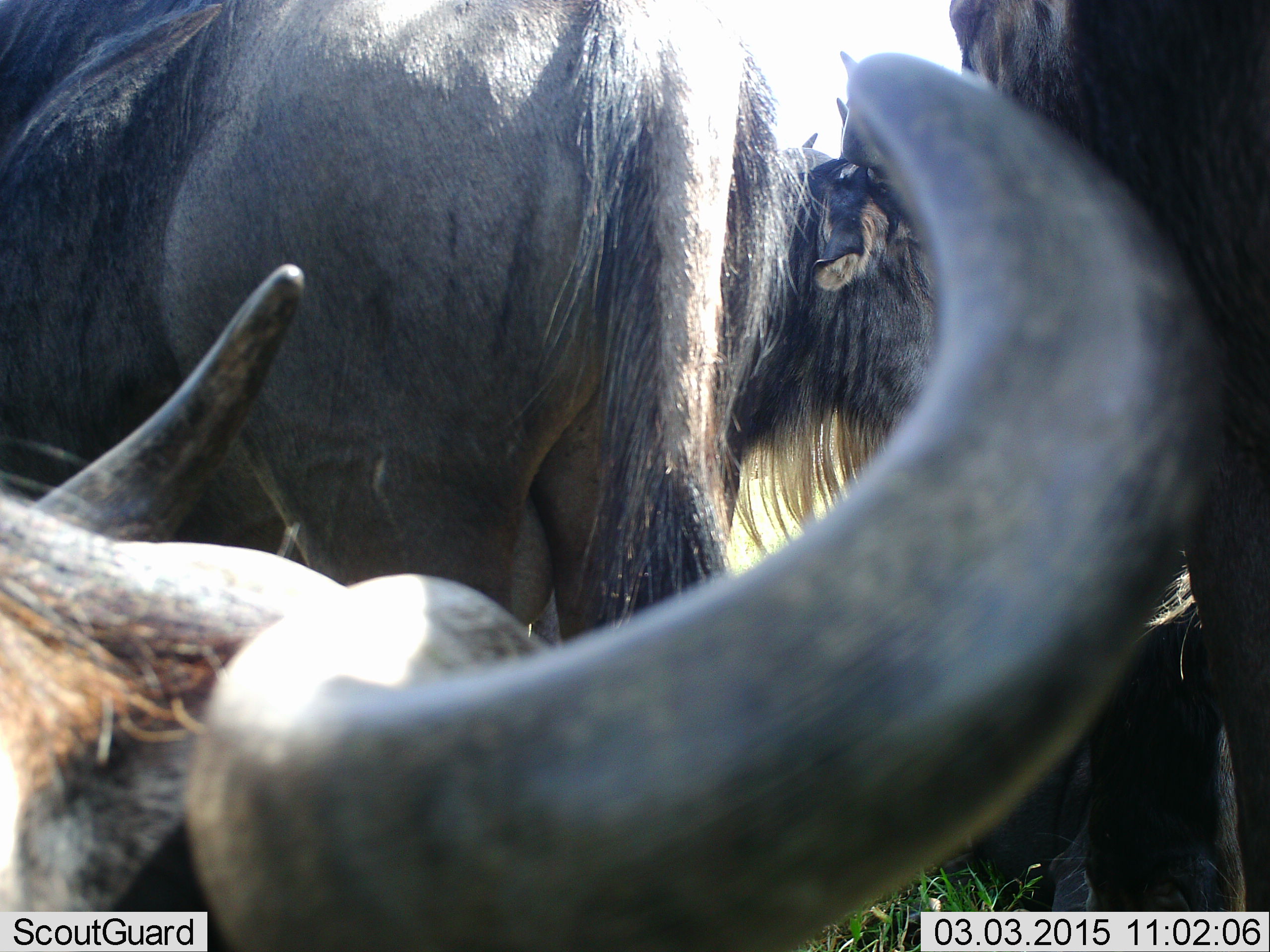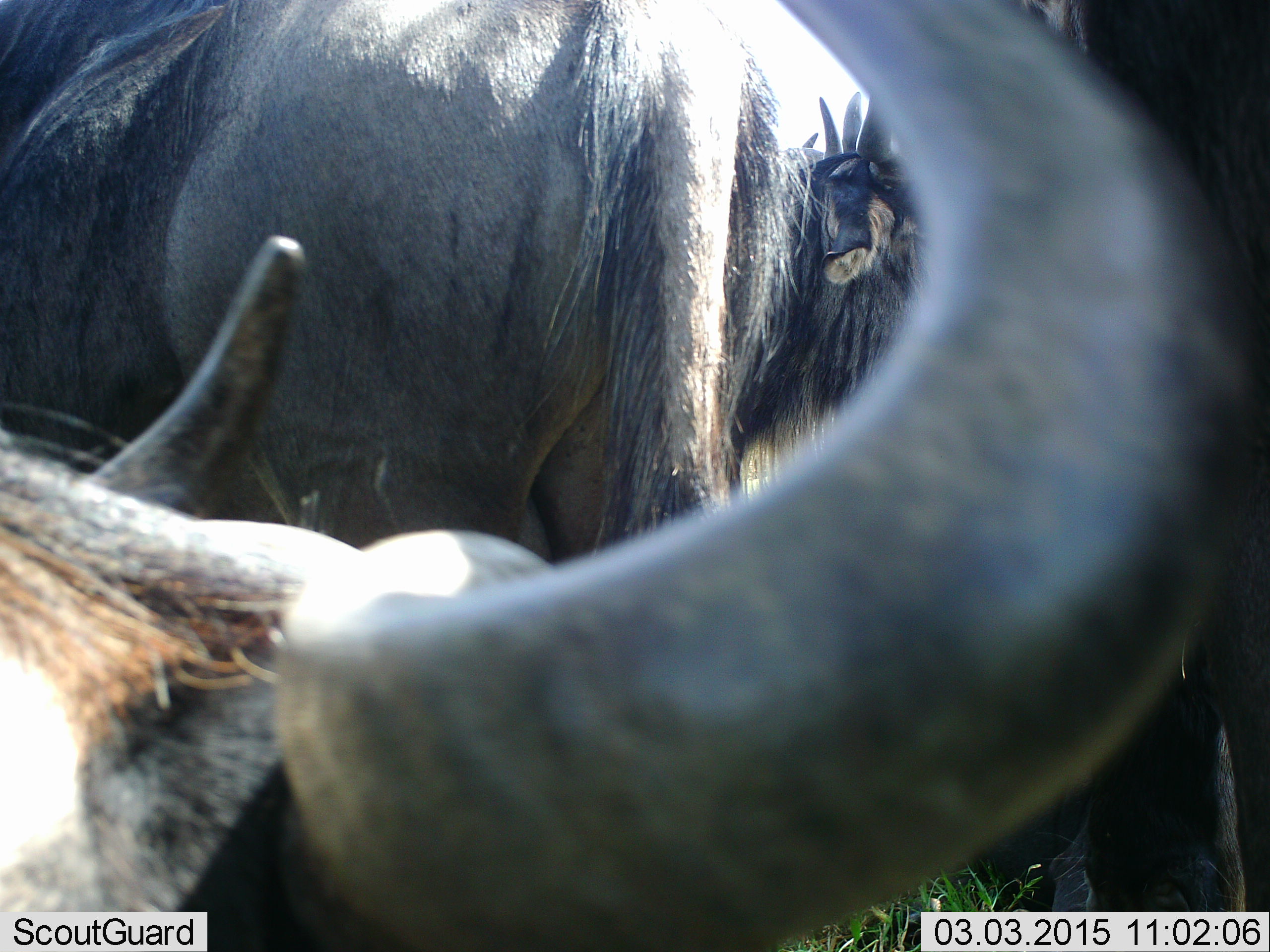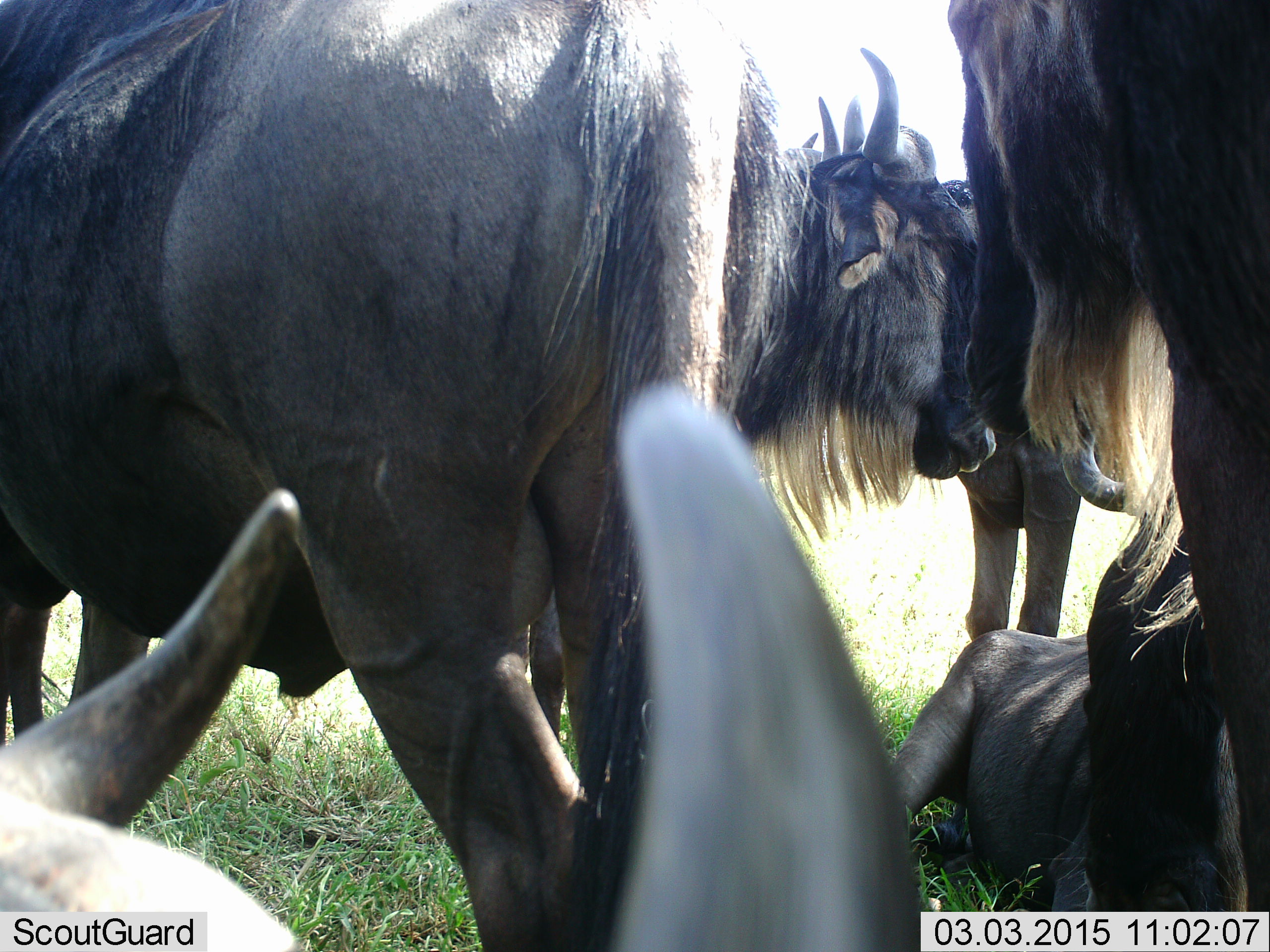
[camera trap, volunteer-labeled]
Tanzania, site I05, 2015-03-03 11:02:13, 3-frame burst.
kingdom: Animalia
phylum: Chordata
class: Mammalia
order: Artiodactyla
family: Bovidae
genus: Connochaetes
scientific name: Connochaetes taurinus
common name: blue wildebeest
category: wildebeest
Wildebeest (blue wildebeest) (Connochaetes taurinus), count 5. Behavior (volunteer vote fractions): standing 100%, resting 90%, moving 10%, interacting 0%. Young present (vote fraction): 0%. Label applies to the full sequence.